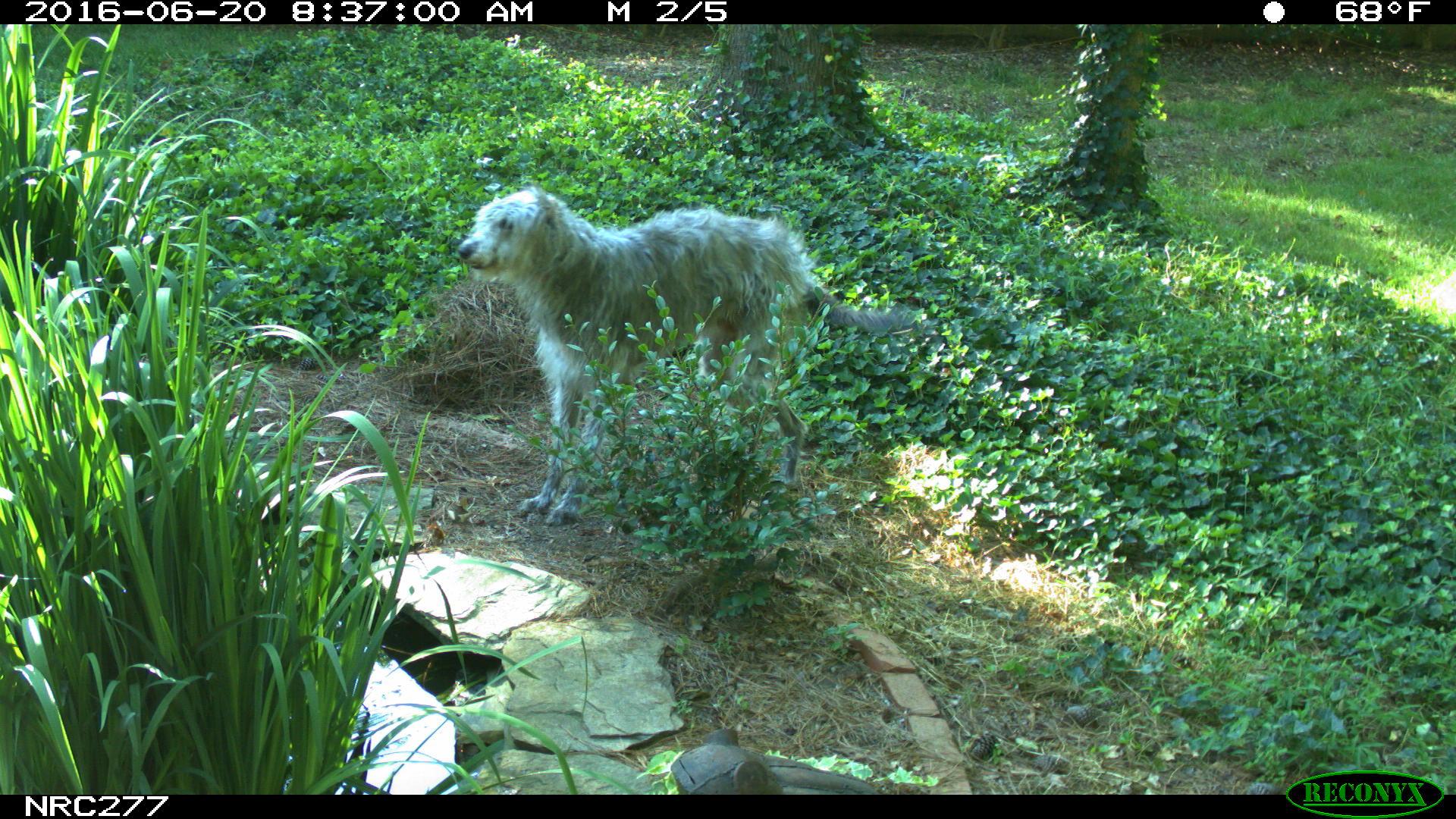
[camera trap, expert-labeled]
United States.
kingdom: Animalia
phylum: Chordata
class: Mammalia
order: Carnivora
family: Canidae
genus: Canis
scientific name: Canis familiaris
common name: domestic dog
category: Dog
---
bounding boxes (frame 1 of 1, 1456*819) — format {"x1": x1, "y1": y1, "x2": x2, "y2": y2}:
Dog: {"x1": 454, "y1": 178, "x2": 925, "y2": 531}